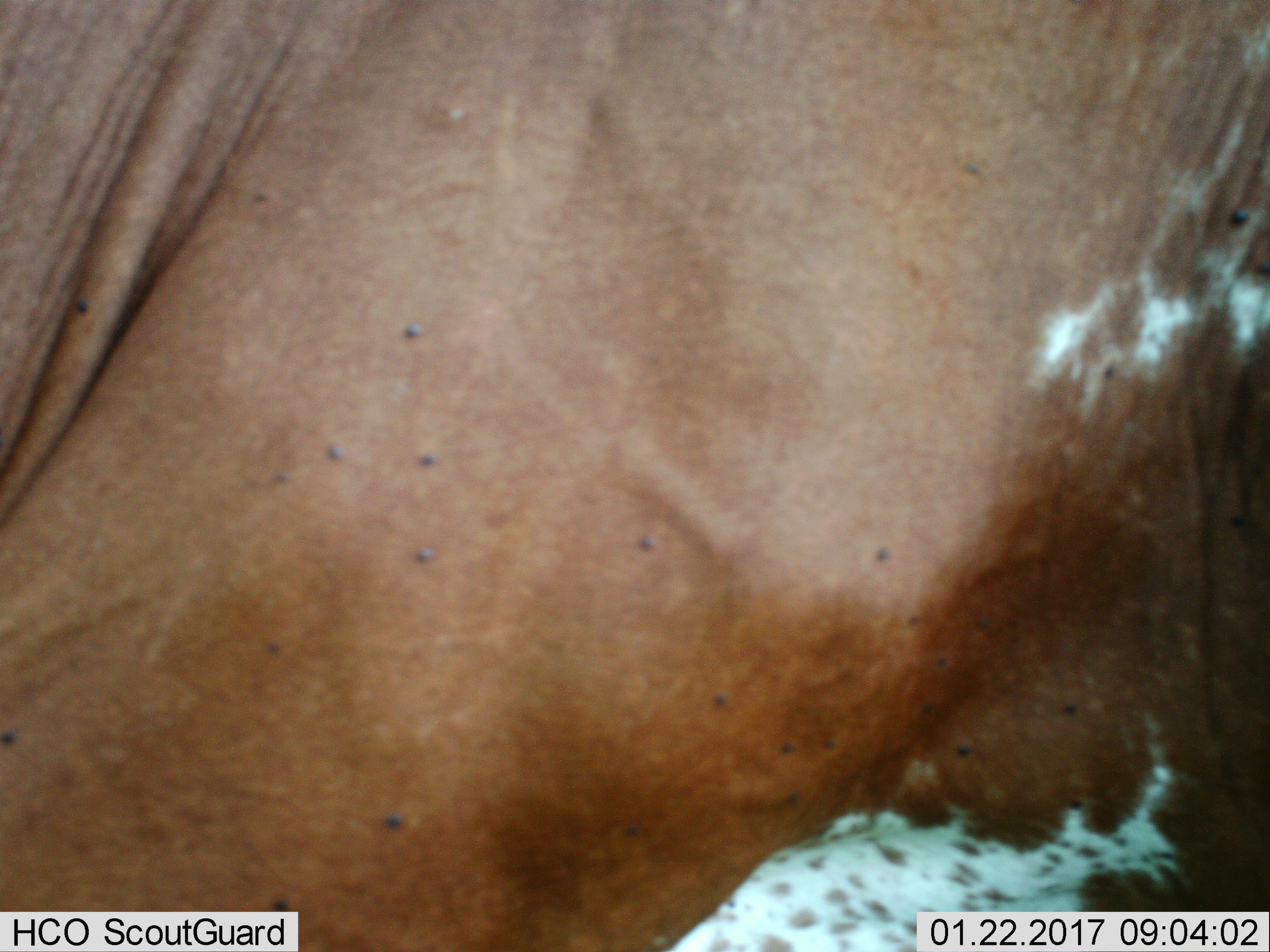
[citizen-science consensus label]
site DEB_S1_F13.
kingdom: Animalia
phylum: Chordata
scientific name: Vertebrata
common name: domestic animal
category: domesticanimal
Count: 1.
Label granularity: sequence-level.